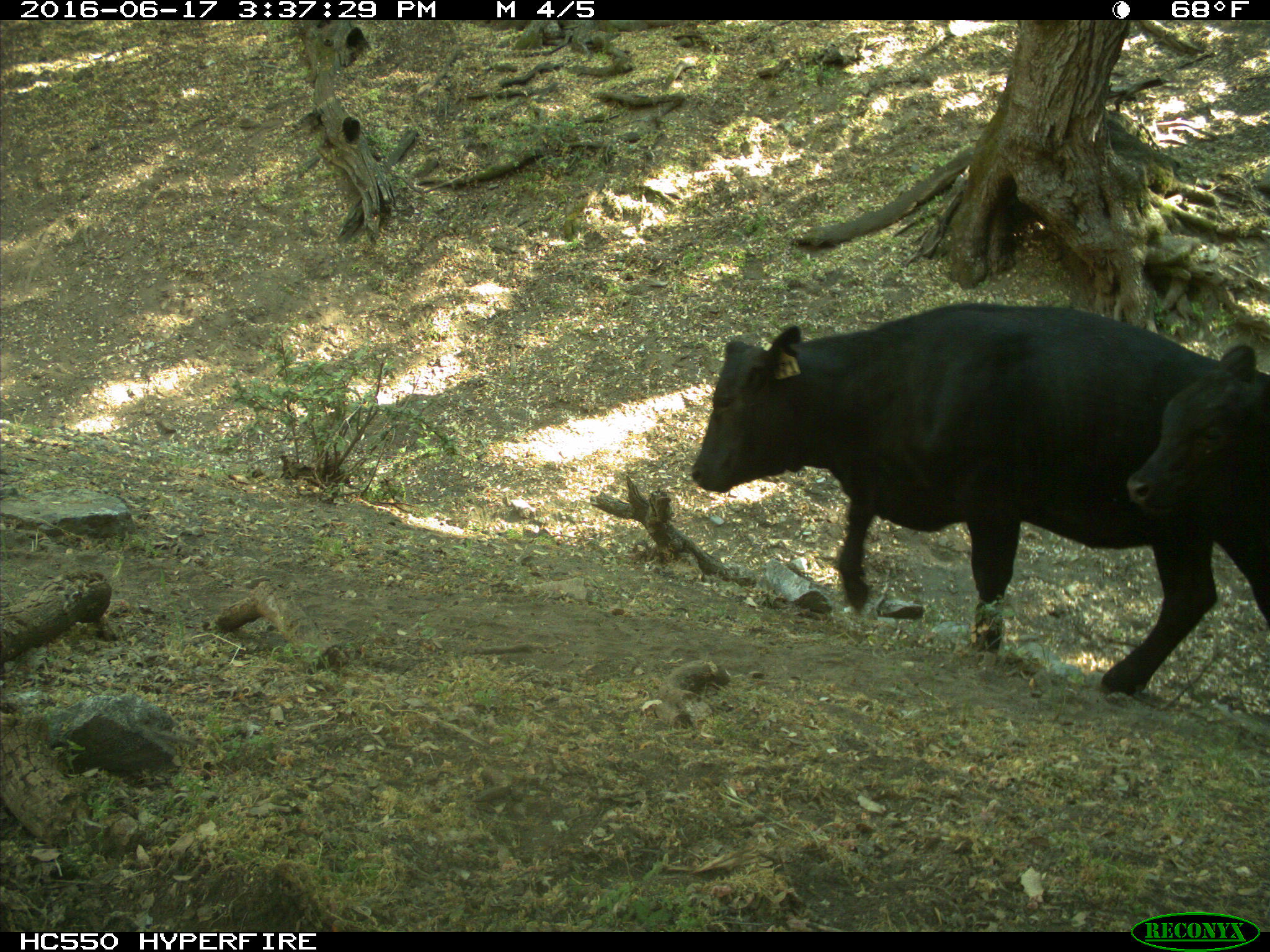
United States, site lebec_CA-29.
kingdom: Animalia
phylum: Chordata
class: Mammalia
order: Artiodactyla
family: Bovidae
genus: Bos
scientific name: Bos taurus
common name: domestic cow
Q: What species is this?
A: Bos taurus (domestic cow).